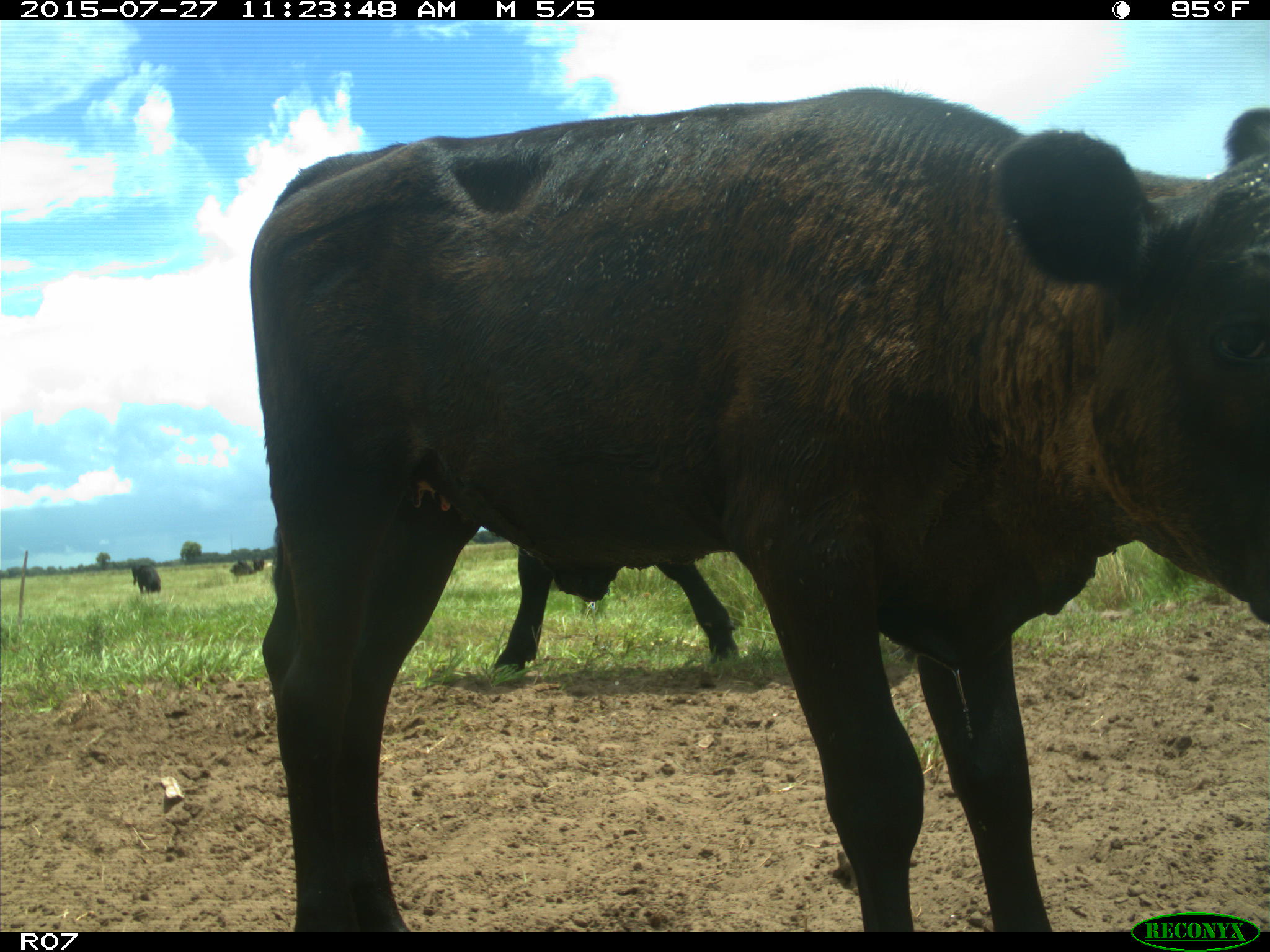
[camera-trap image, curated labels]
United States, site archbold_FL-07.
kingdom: Animalia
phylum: Chordata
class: Mammalia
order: Artiodactyla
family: Bovidae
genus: Bos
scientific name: Bos taurus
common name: domestic cow